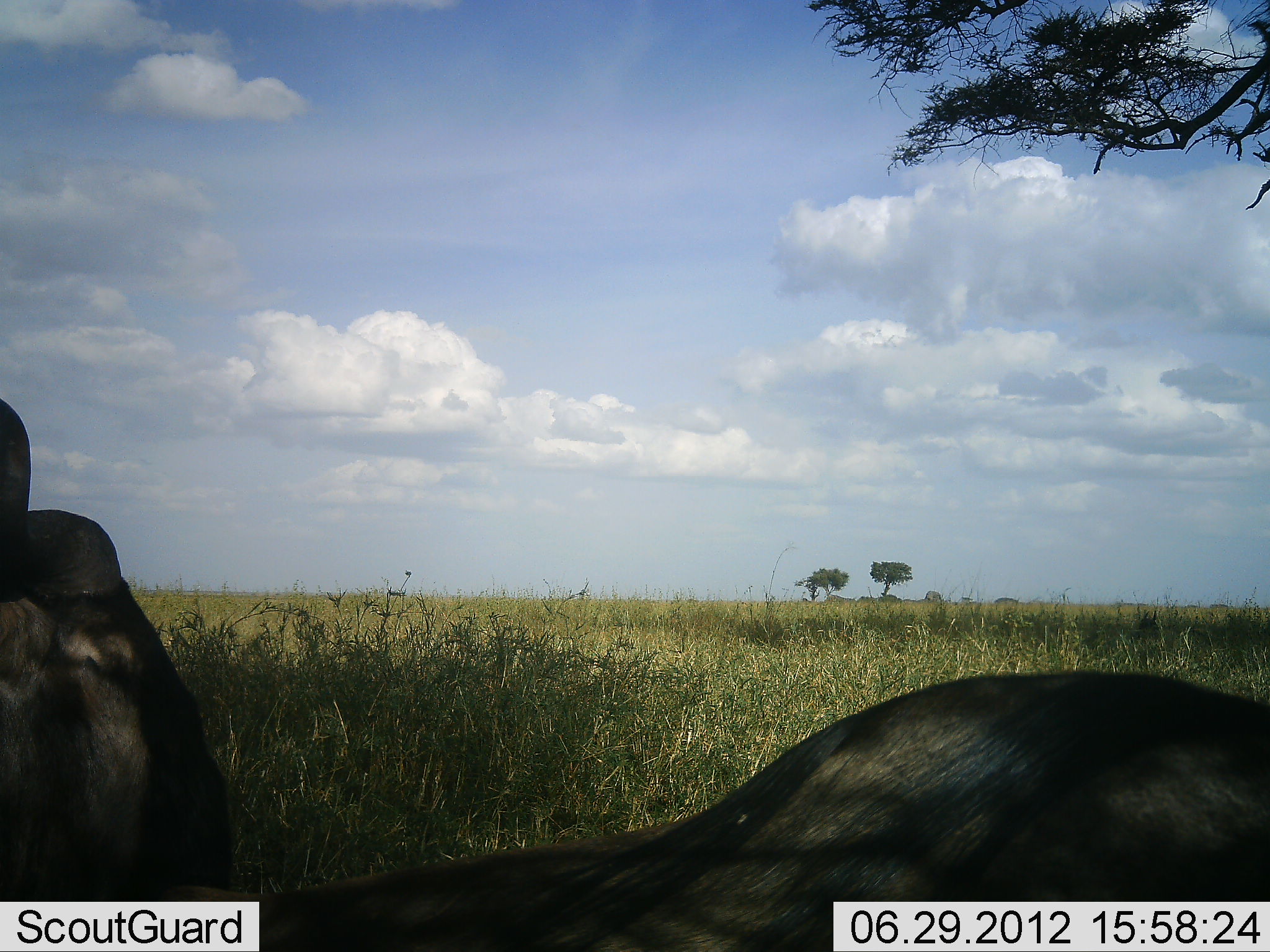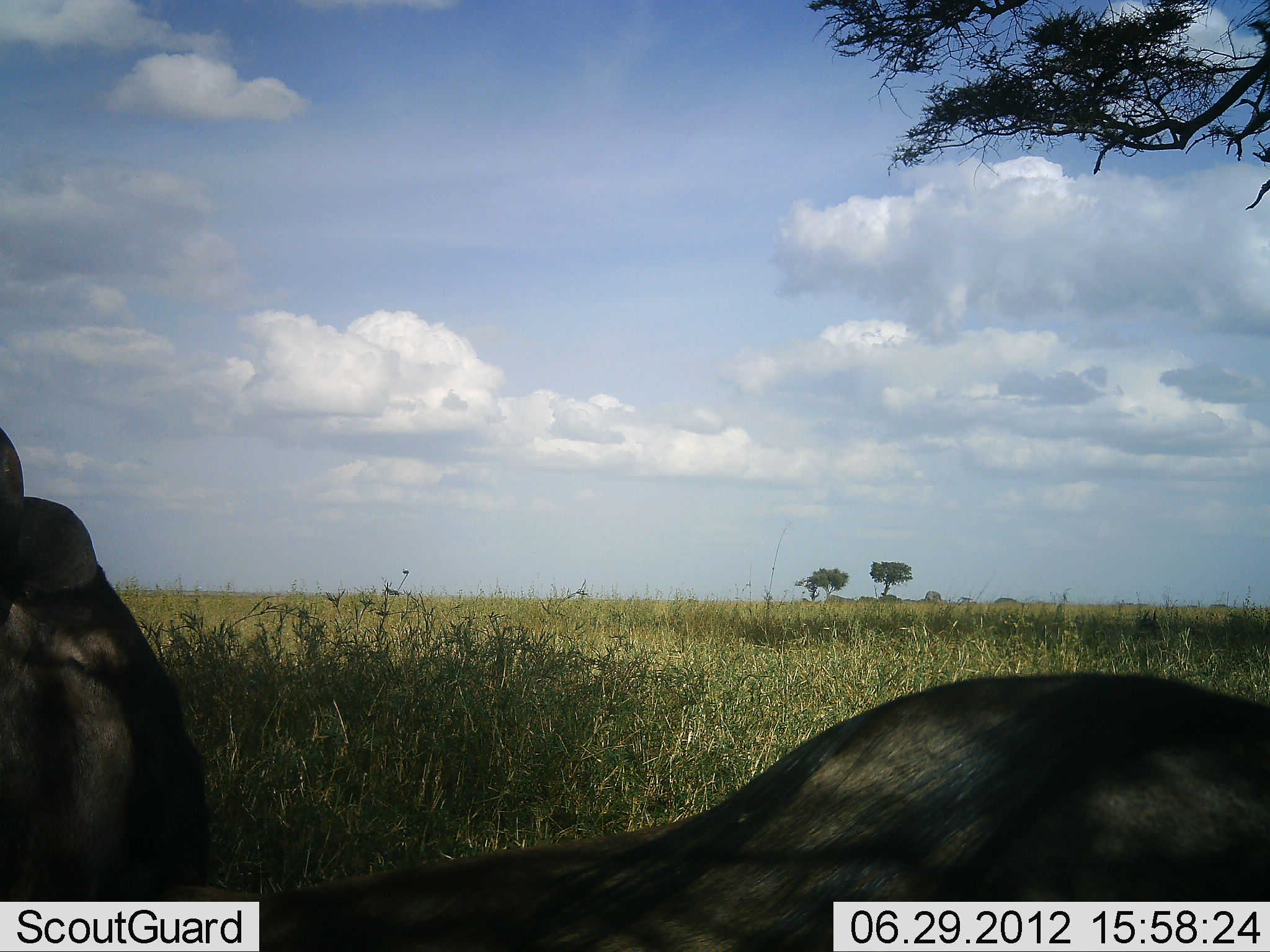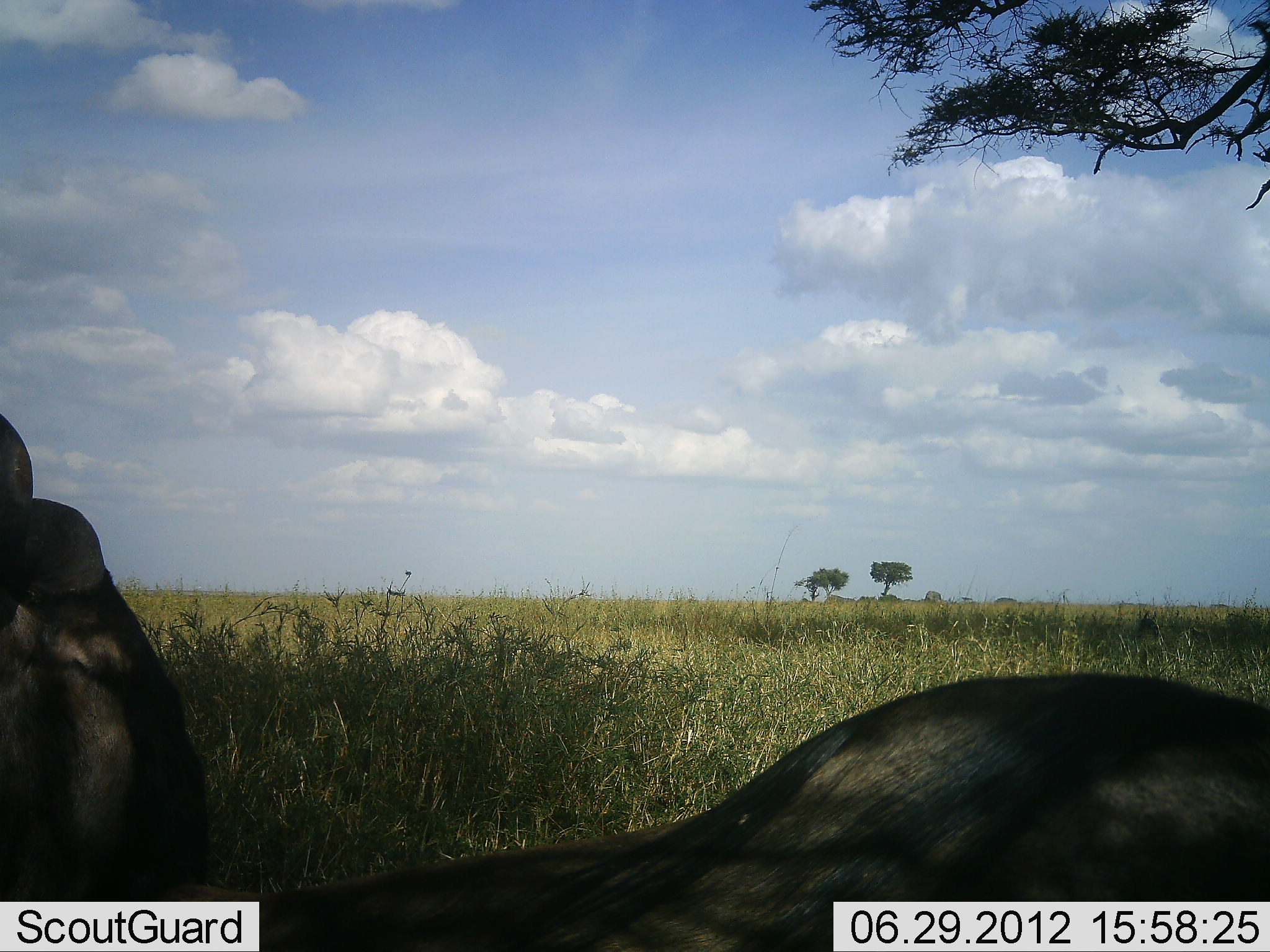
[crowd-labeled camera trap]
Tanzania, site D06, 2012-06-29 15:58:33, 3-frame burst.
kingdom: Animalia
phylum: Chordata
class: Mammalia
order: Artiodactyla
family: Bovidae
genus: Connochaetes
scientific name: Connochaetes taurinus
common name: blue wildebeest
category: wildebeest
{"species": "wildebeest (blue wildebeest) (Connochaetes taurinus)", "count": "1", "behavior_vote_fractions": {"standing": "10%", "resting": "90%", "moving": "0%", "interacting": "0%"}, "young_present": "0%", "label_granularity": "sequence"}